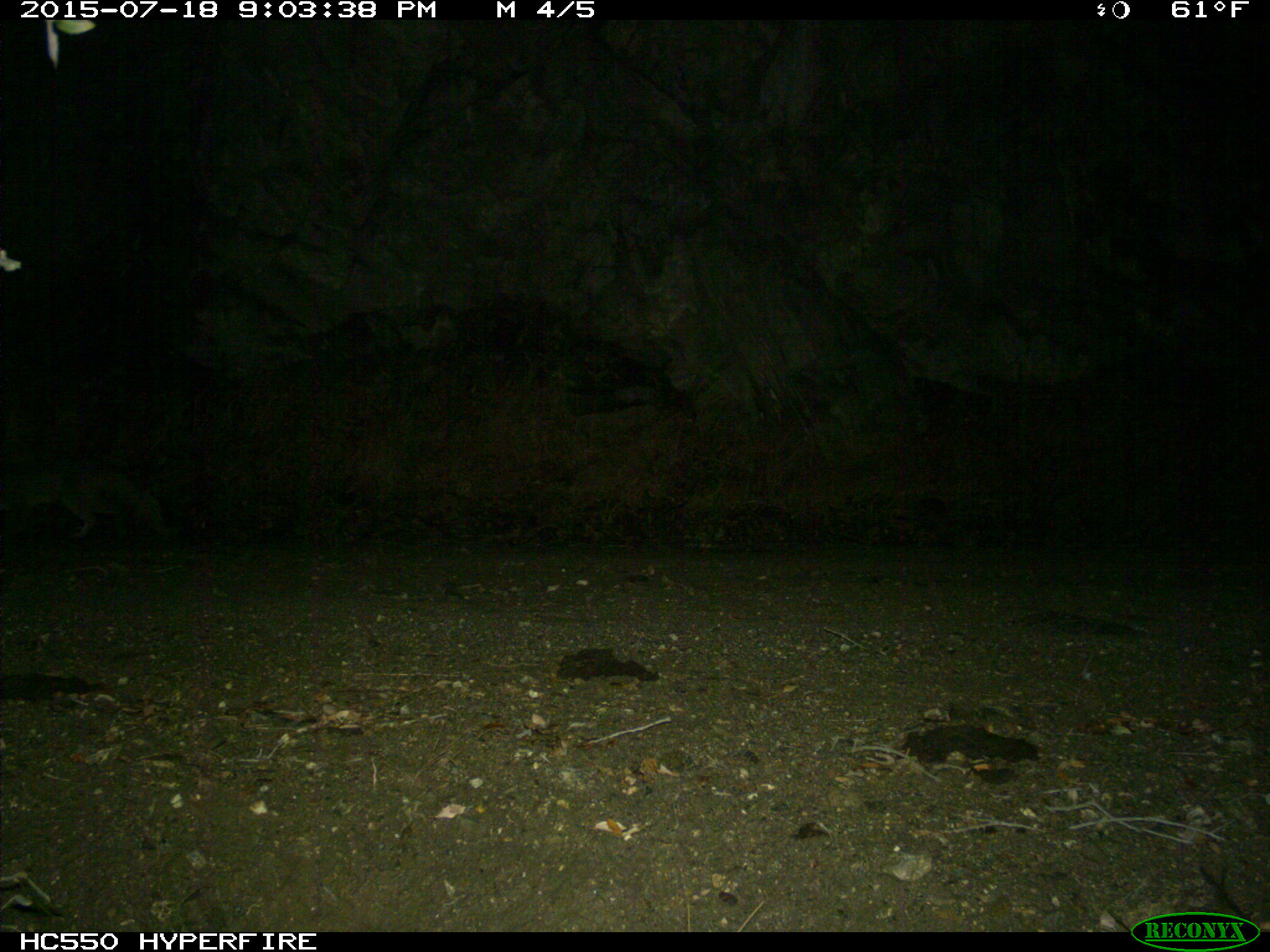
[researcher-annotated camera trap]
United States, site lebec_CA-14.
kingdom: Animalia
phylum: Chordata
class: Mammalia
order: Carnivora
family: Canidae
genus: Urocyon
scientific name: Urocyon cinereoargenteus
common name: gray fox